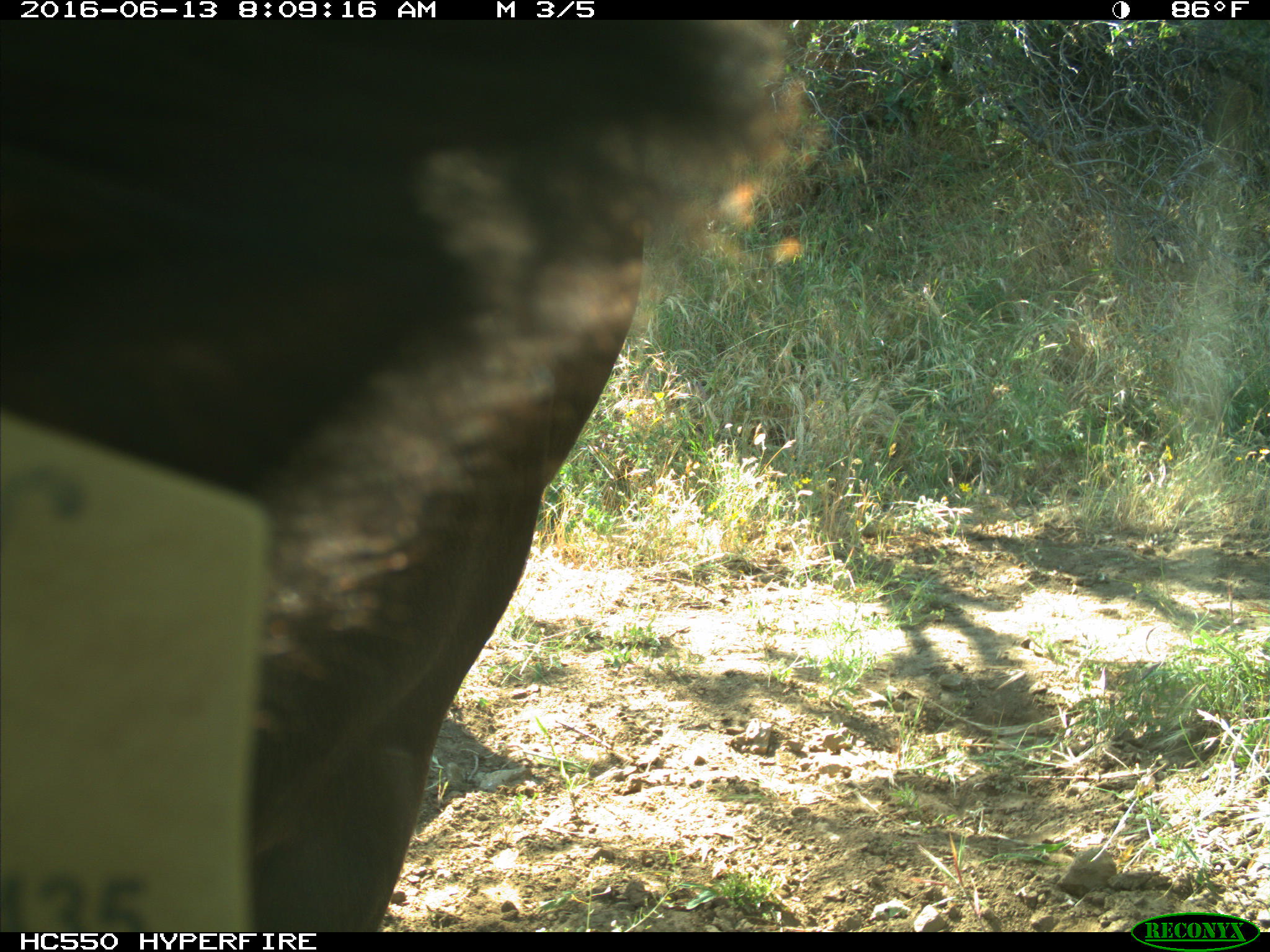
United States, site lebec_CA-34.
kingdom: Animalia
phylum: Chordata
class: Mammalia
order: Artiodactyla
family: Bovidae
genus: Bos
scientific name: Bos taurus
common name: domestic cow